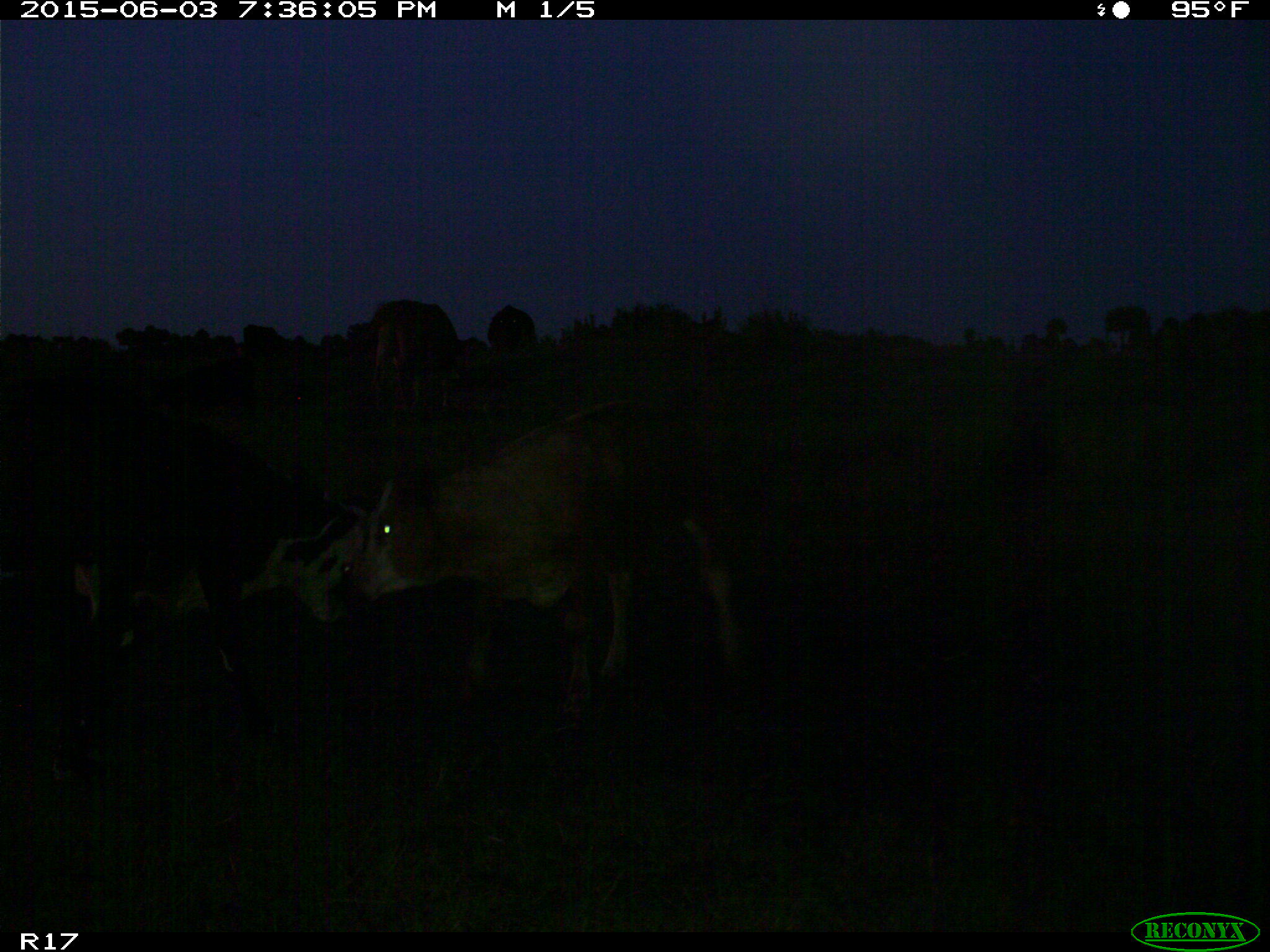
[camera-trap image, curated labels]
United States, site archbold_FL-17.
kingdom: Animalia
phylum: Chordata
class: Mammalia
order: Artiodactyla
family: Bovidae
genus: Bos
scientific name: Bos taurus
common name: domestic cow